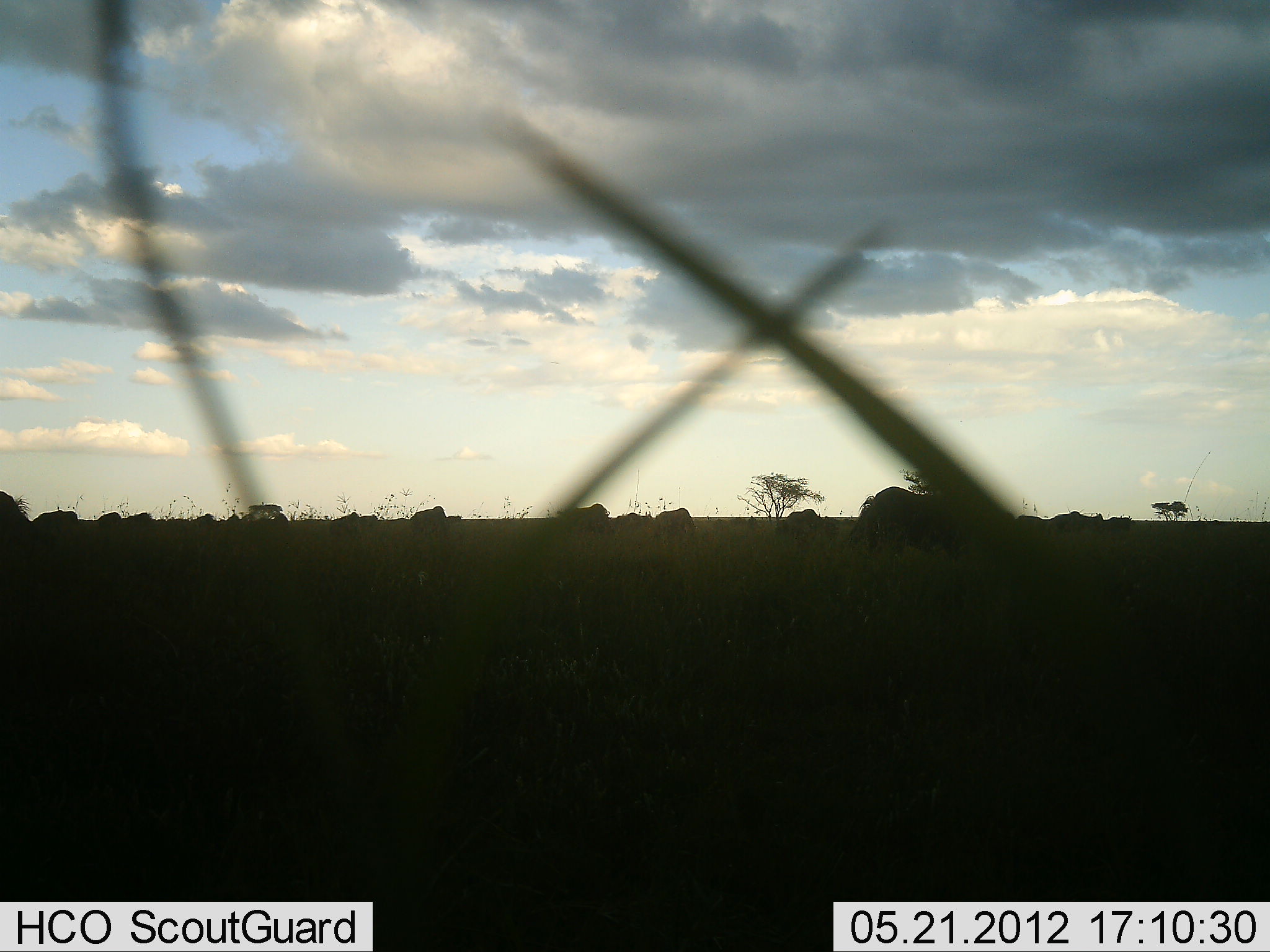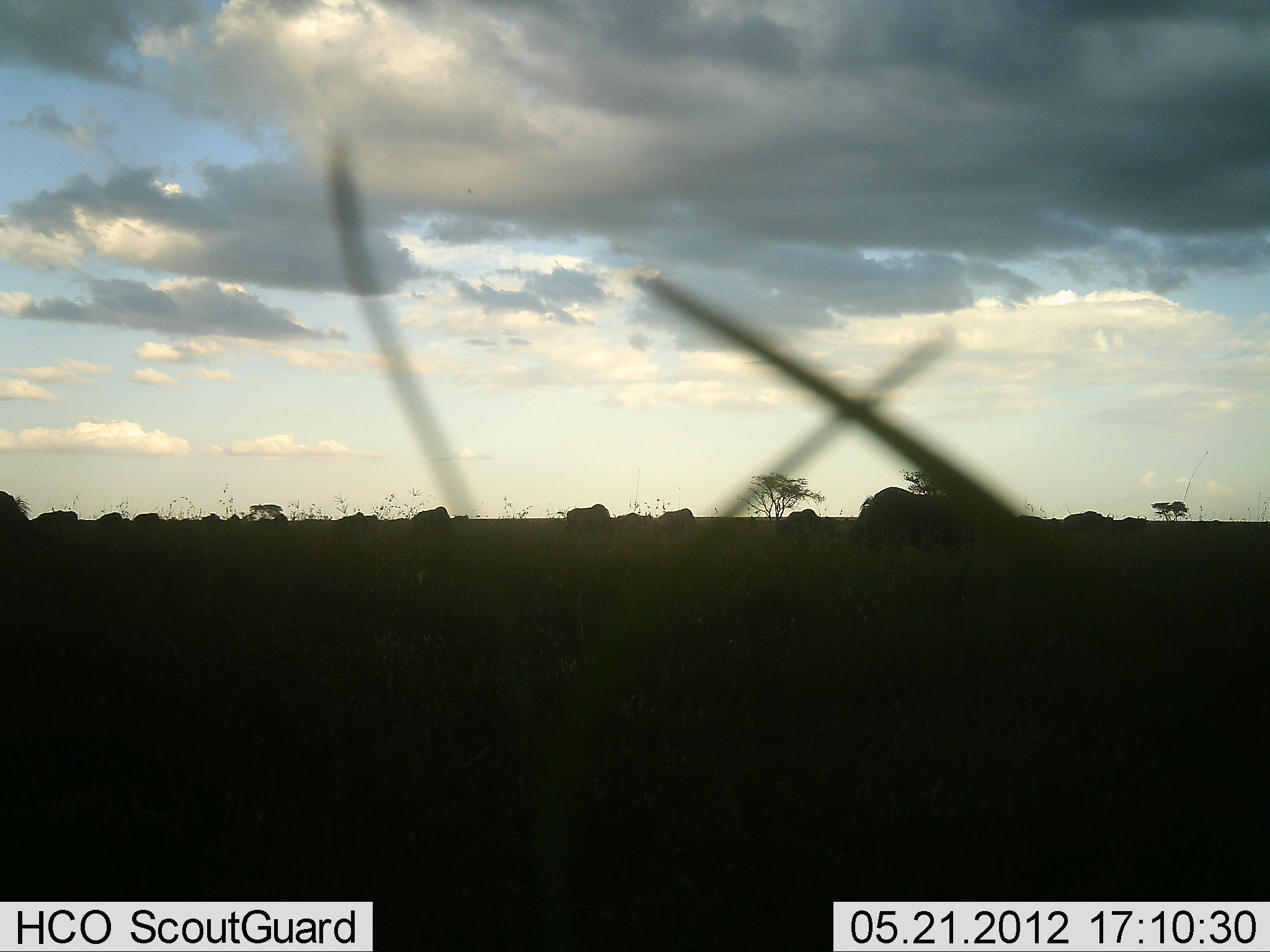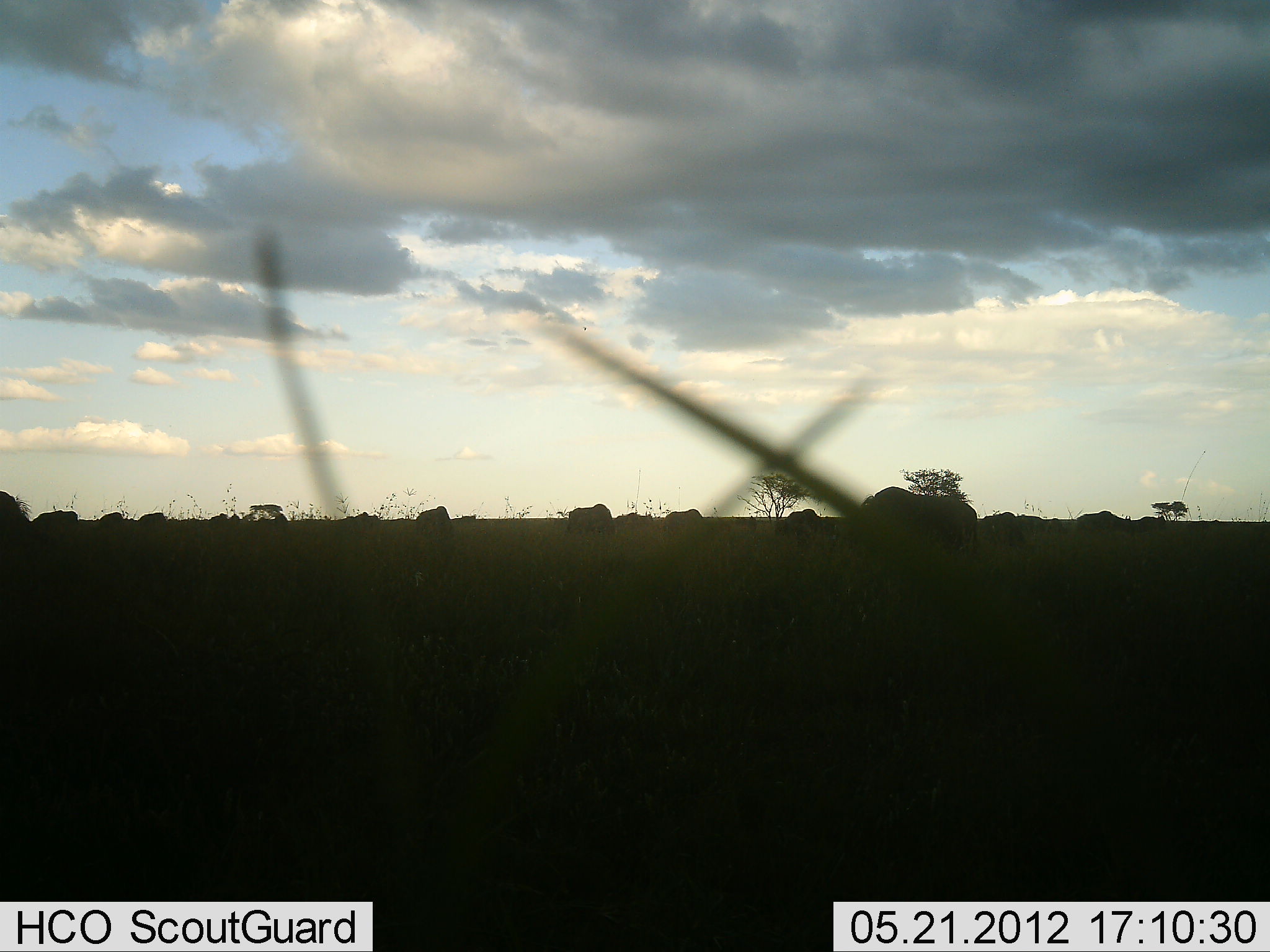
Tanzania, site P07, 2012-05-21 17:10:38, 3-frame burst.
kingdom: Animalia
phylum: Chordata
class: Mammalia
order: Artiodactyla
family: Bovidae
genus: Connochaetes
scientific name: Connochaetes taurinus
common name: blue wildebeest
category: wildebeest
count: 11-50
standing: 26%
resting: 5%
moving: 42%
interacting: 0%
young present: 0%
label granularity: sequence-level